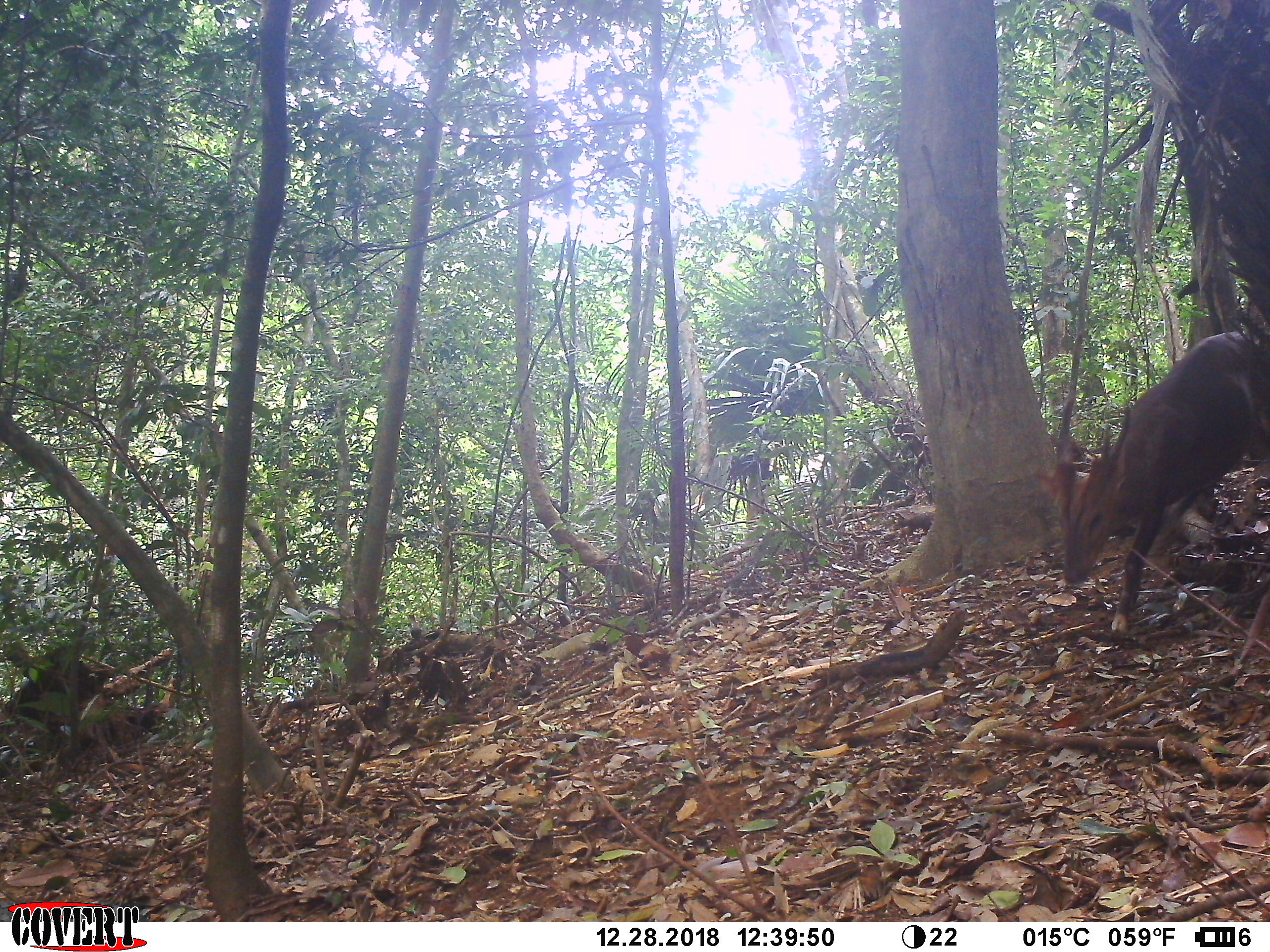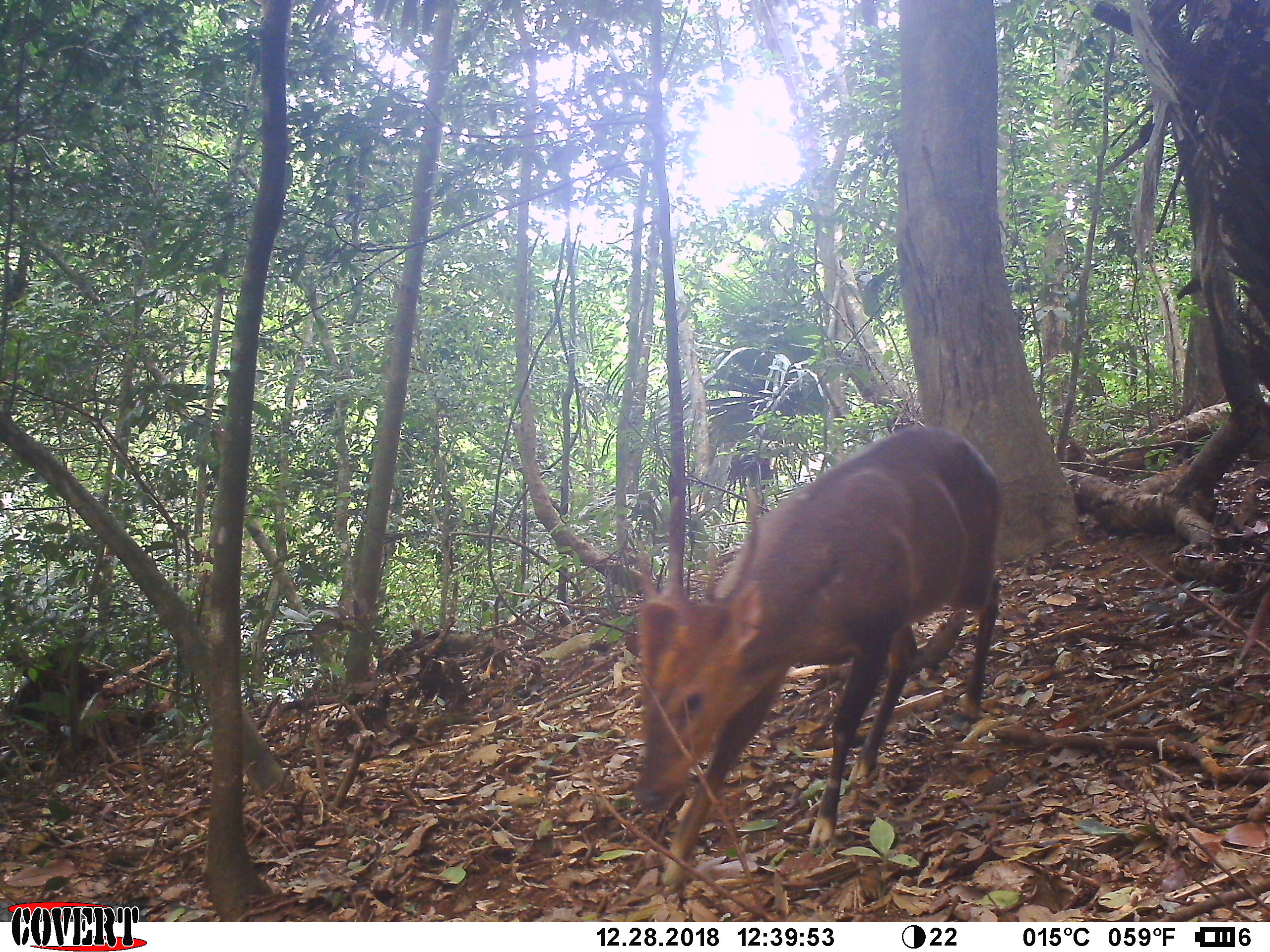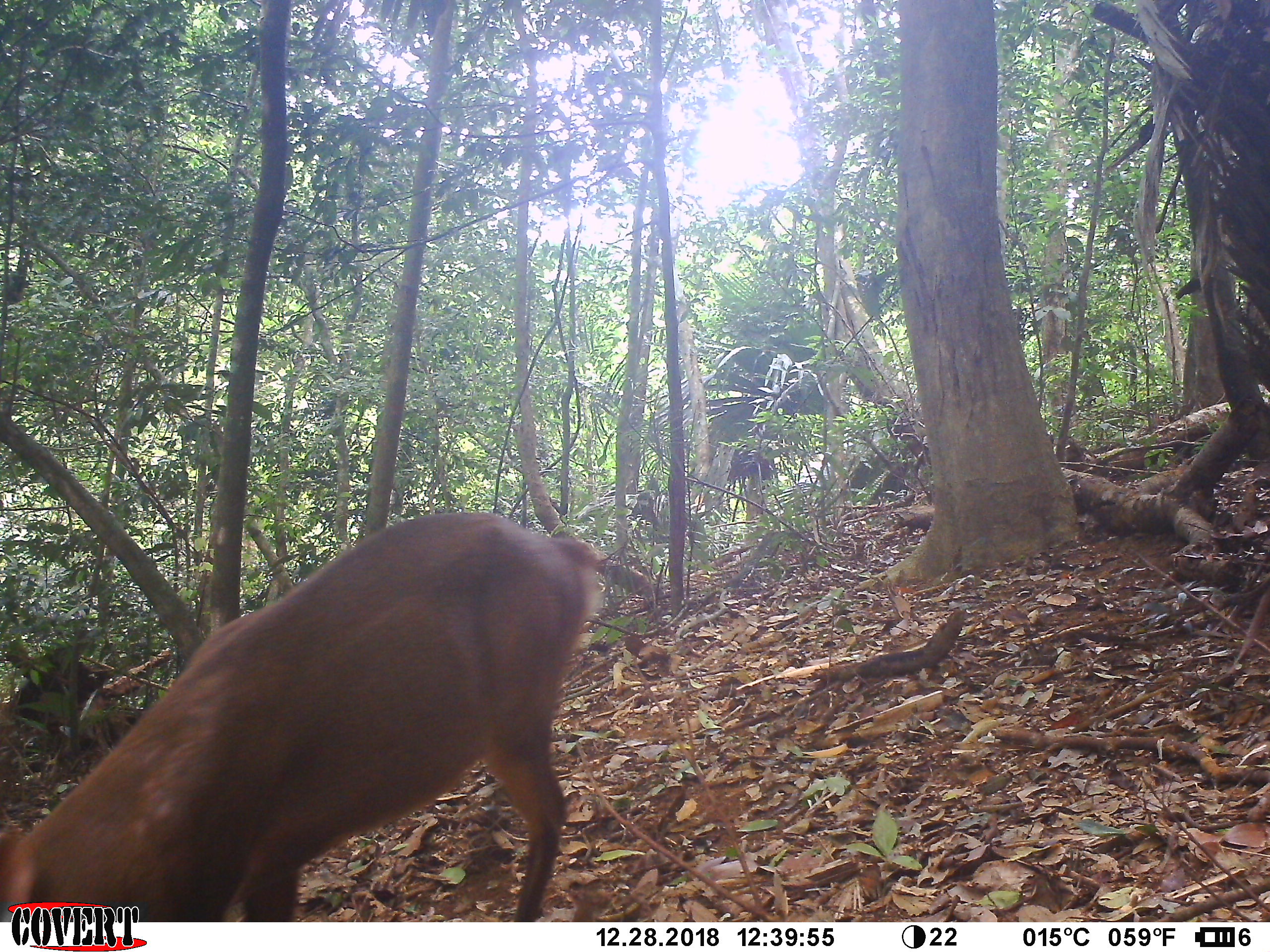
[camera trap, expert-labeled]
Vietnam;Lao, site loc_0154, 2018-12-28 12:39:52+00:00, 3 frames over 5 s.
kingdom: Animalia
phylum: Chordata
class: Mammalia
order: Artiodactyla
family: Cervidae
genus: Muntiacus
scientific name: Muntiacus vuquangensis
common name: large-antlered muntjac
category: large antlered muntjac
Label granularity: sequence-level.